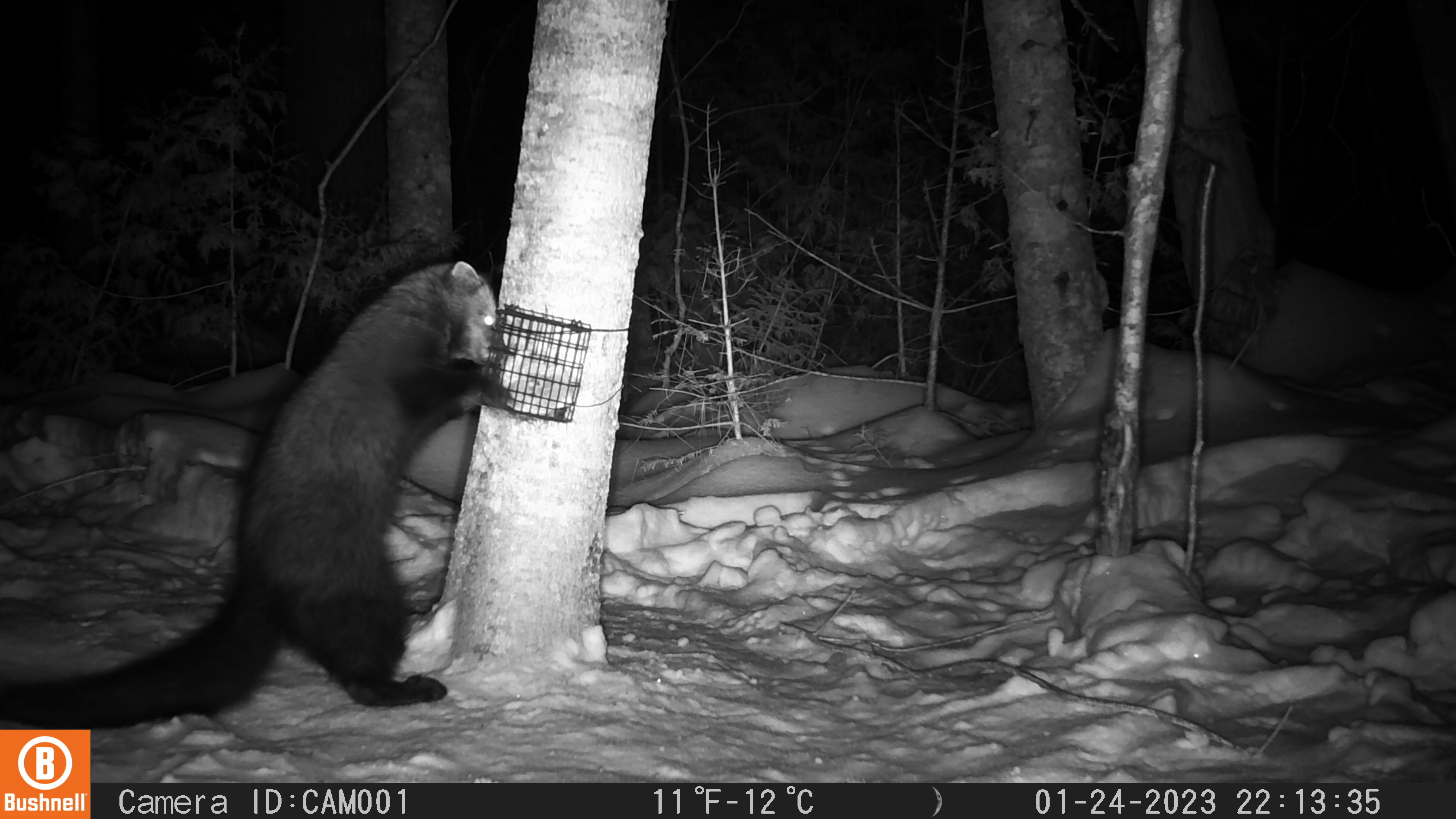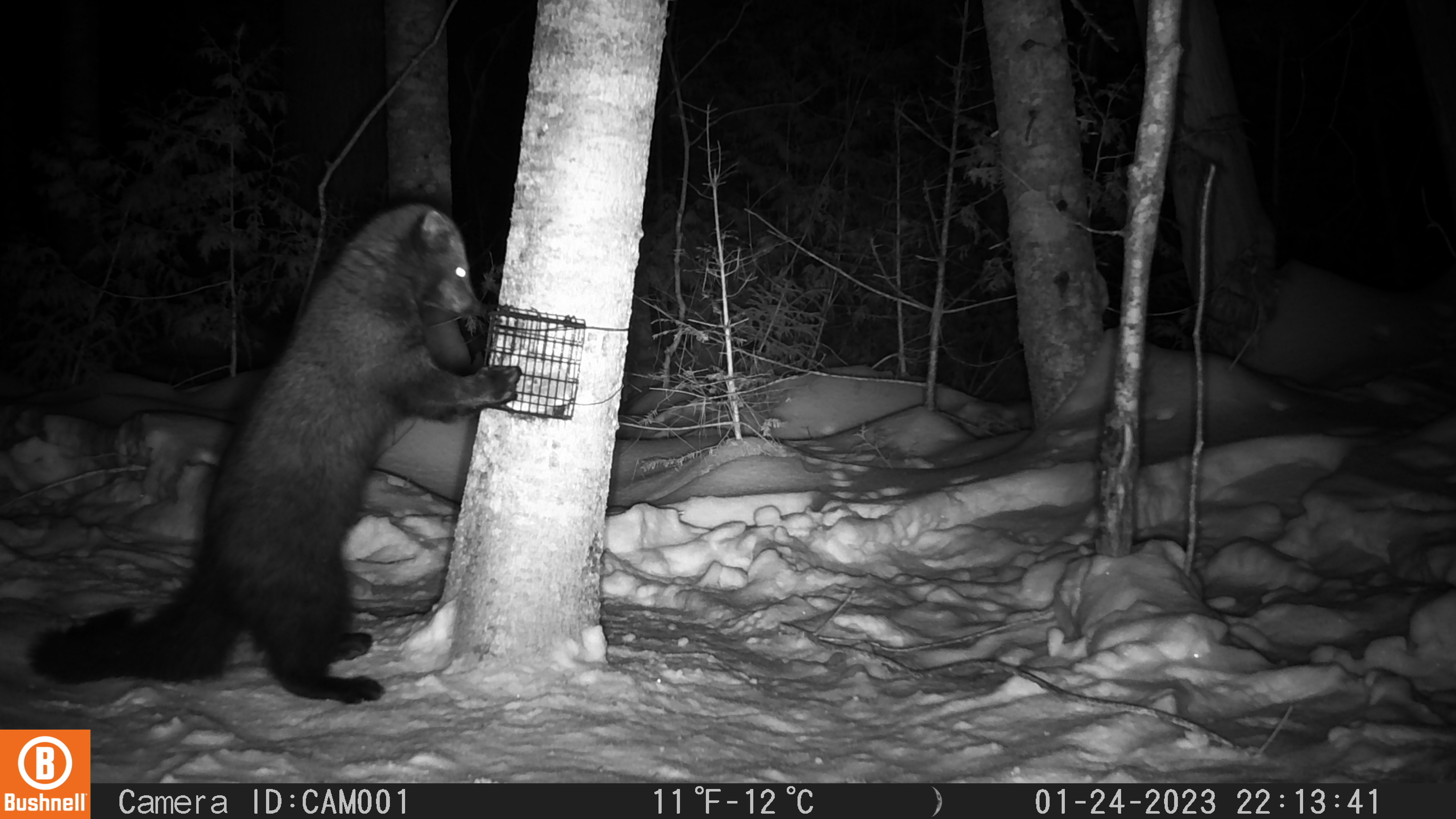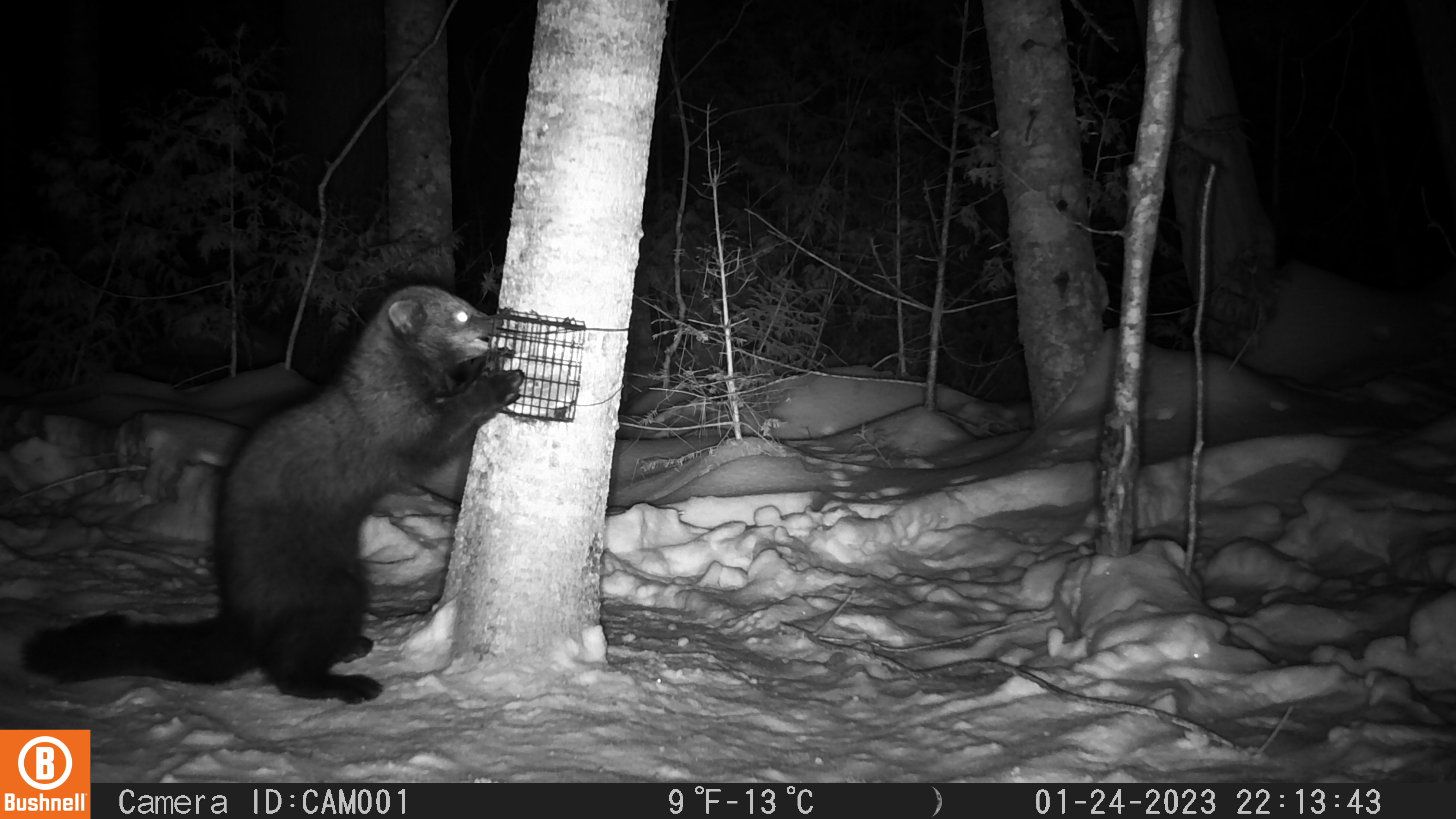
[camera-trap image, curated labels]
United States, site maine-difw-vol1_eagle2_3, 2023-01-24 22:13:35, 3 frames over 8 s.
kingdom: Animalia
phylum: Chordata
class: Mammalia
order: Carnivora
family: Mustelidae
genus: Pekania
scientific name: Pekania pennanti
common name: fisher